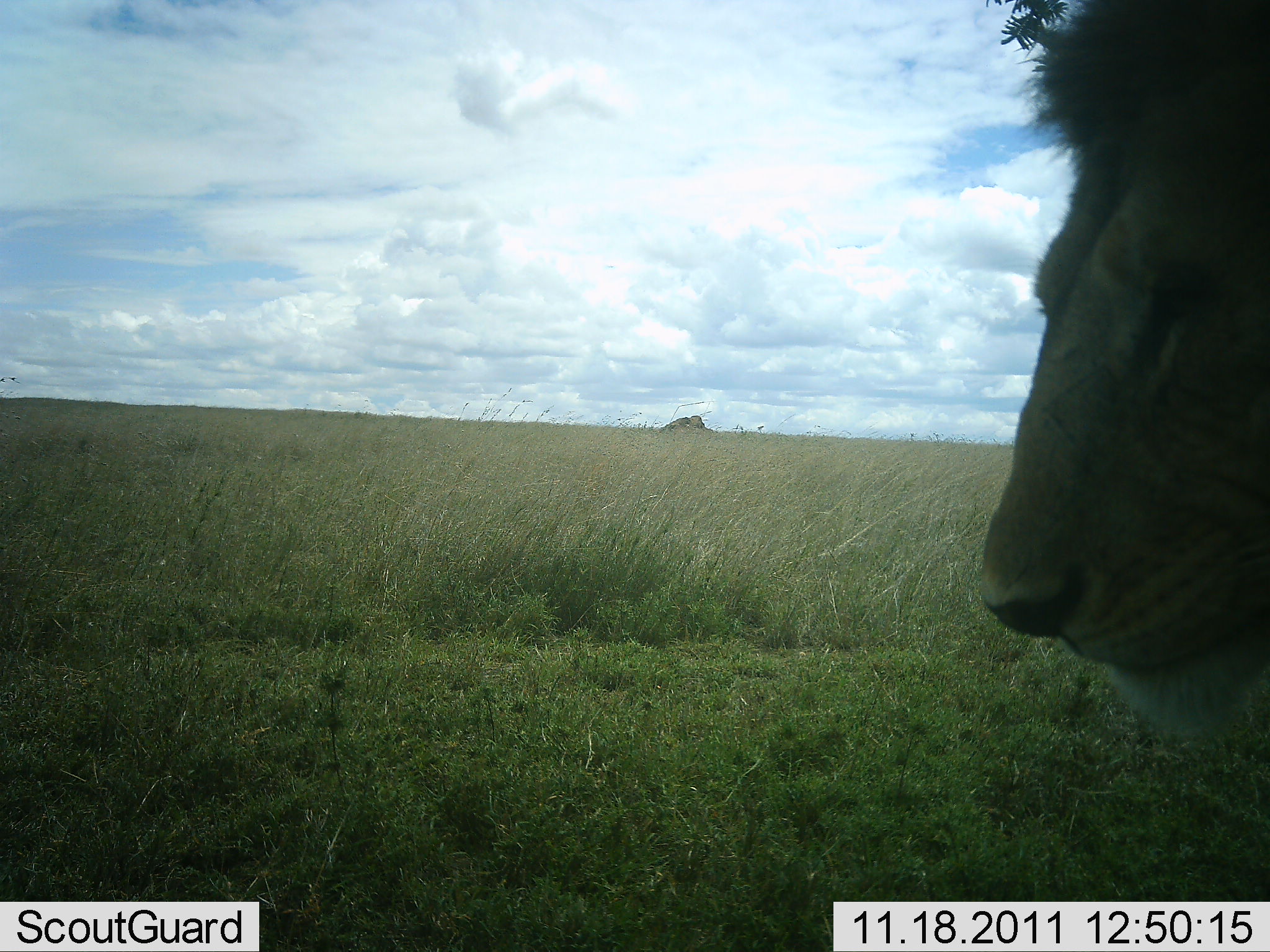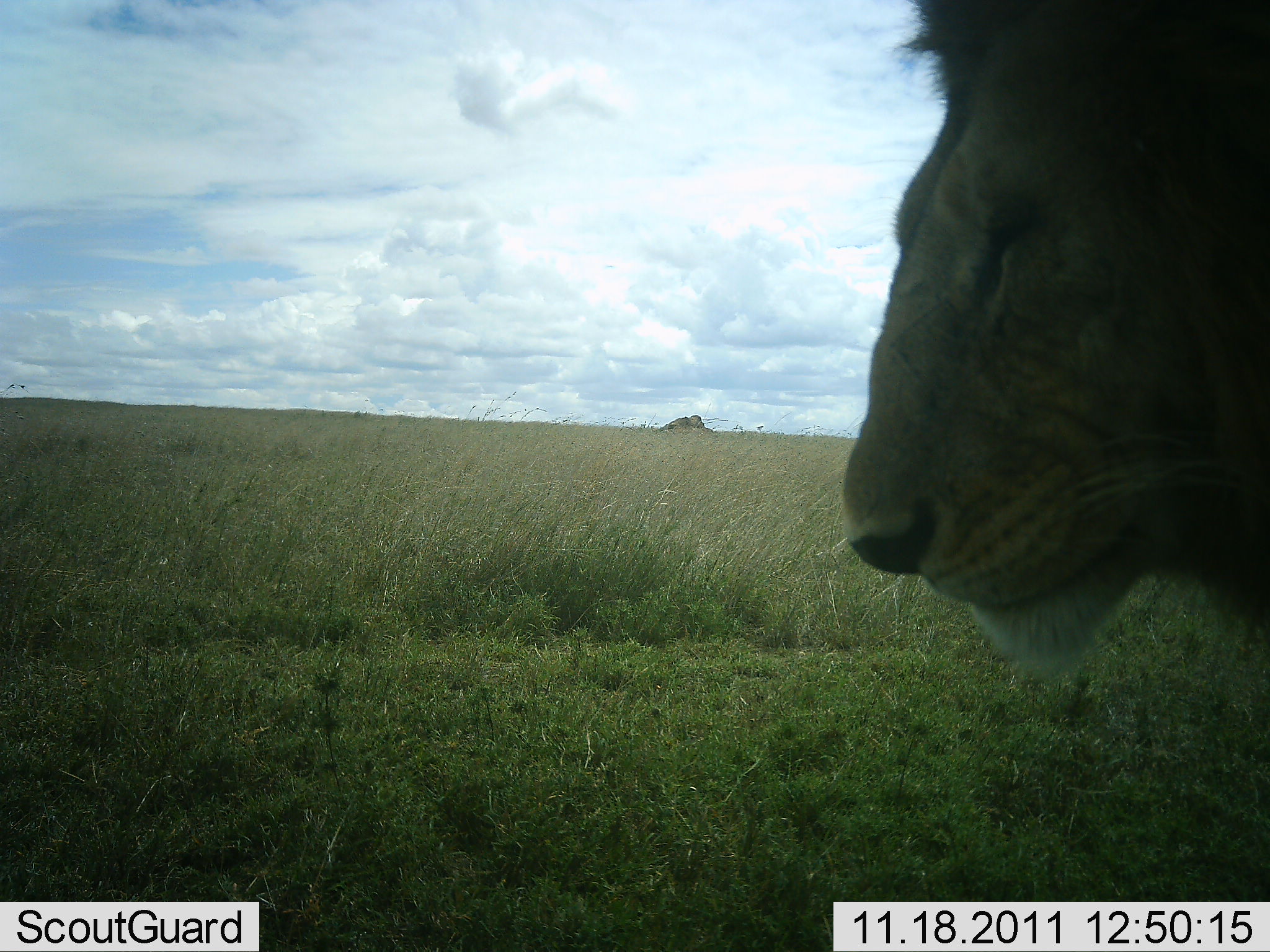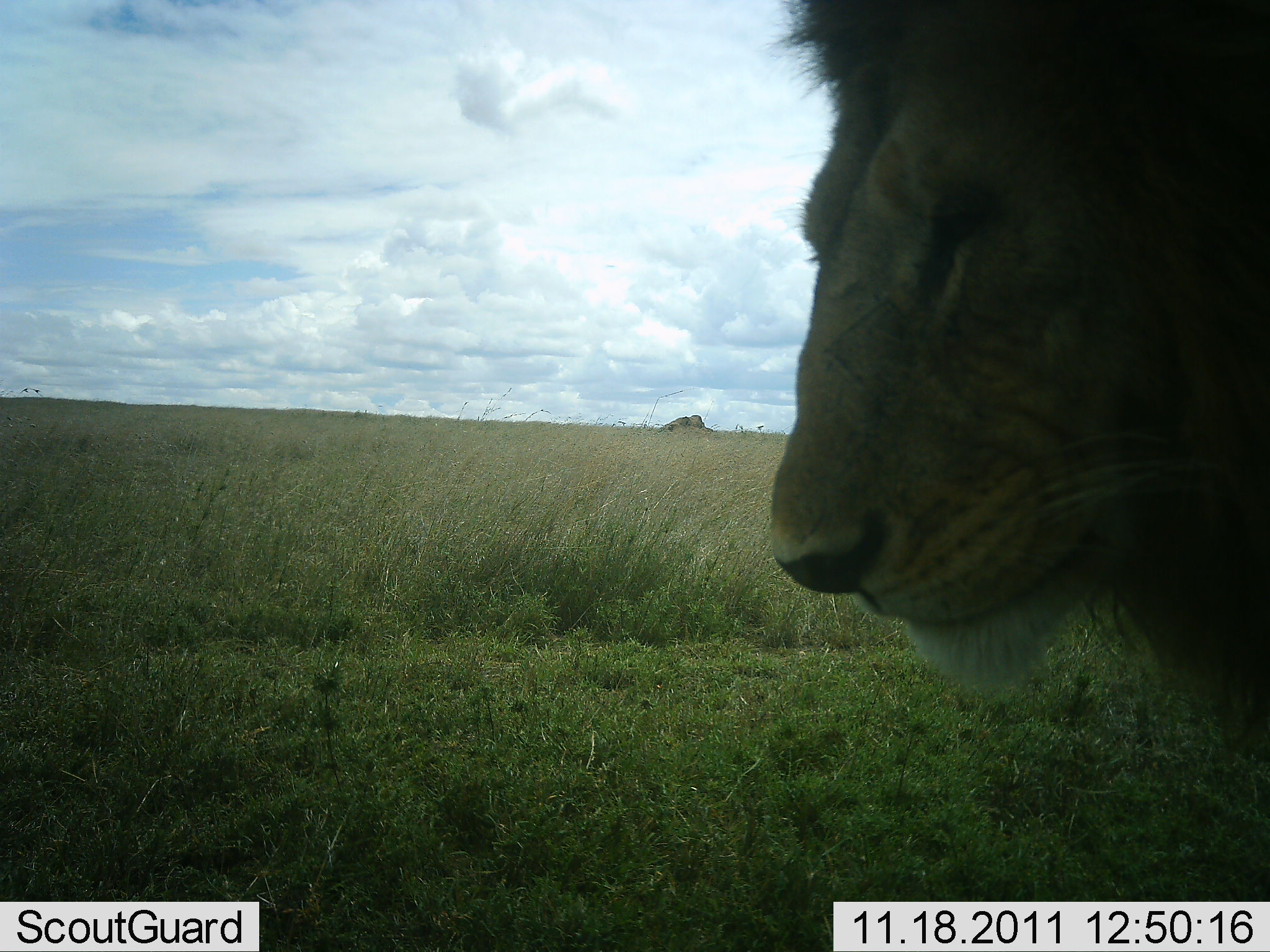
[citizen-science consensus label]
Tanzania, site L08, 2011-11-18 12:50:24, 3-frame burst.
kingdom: Animalia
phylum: Chordata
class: Mammalia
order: Carnivora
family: Felidae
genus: Panthera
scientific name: Panthera leo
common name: lion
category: lionmale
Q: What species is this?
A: Lionmale (lion) (Panthera leo).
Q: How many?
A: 1.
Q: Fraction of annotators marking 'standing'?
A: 29%.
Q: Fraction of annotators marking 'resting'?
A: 7%.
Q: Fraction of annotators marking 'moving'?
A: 64%.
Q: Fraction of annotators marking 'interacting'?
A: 0%.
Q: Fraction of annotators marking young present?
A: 0%.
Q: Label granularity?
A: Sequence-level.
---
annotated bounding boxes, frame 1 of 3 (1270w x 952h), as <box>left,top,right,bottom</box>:
animal: <box>971,0,1270,750</box>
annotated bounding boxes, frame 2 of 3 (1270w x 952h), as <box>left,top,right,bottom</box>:
animal: <box>839,1,1270,689</box>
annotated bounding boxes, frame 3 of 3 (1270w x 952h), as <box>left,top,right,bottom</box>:
animal: <box>760,0,1270,760</box>